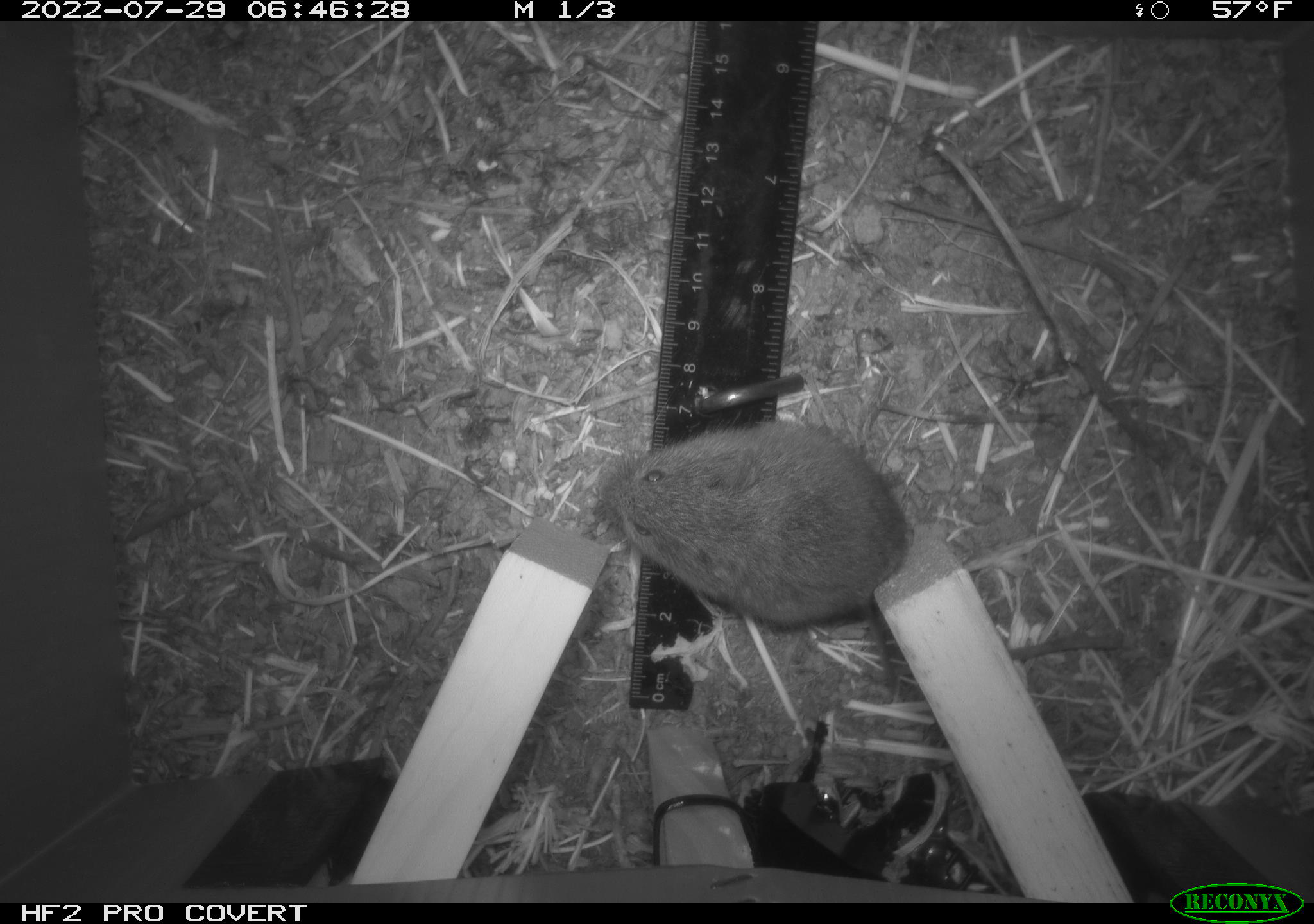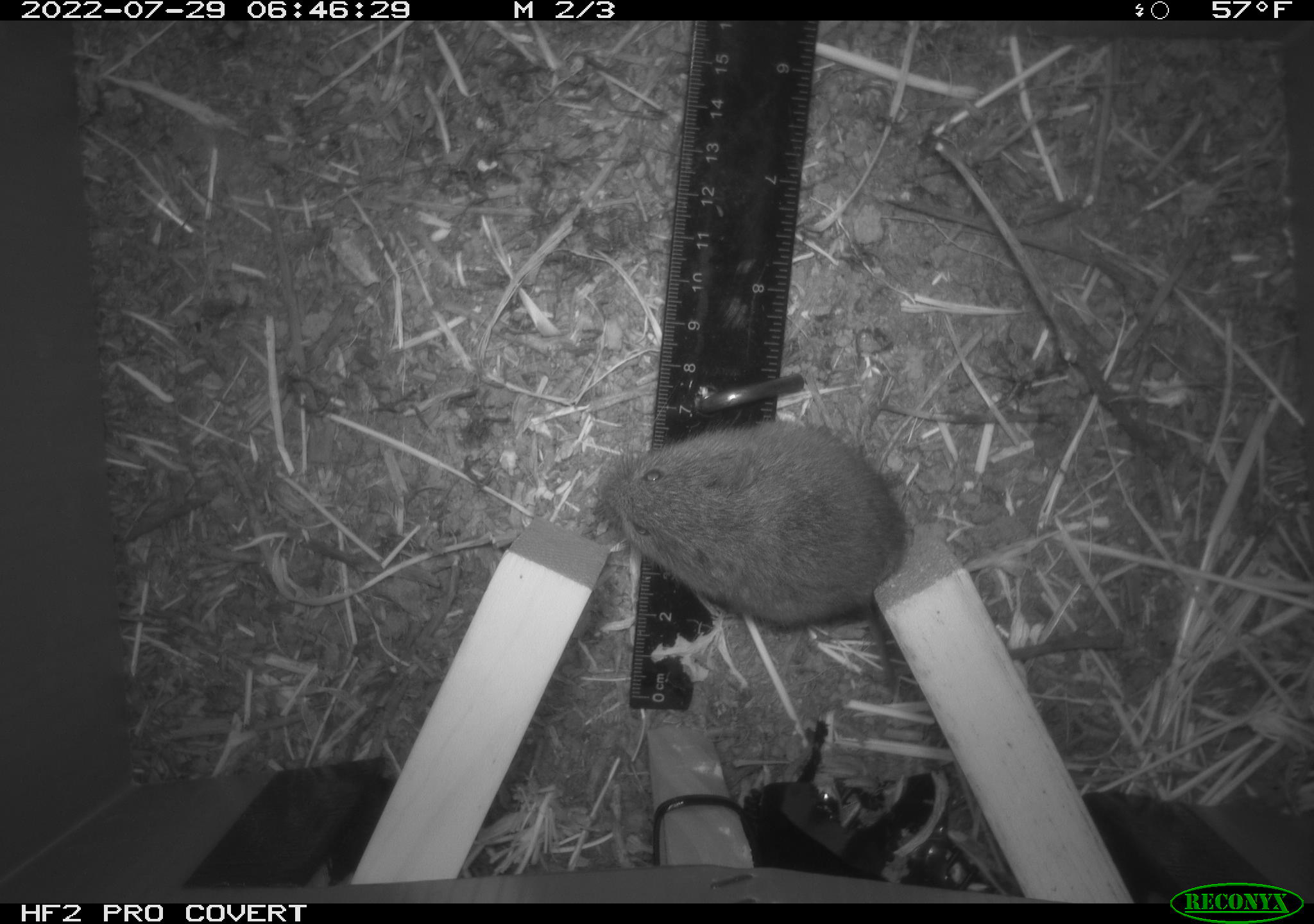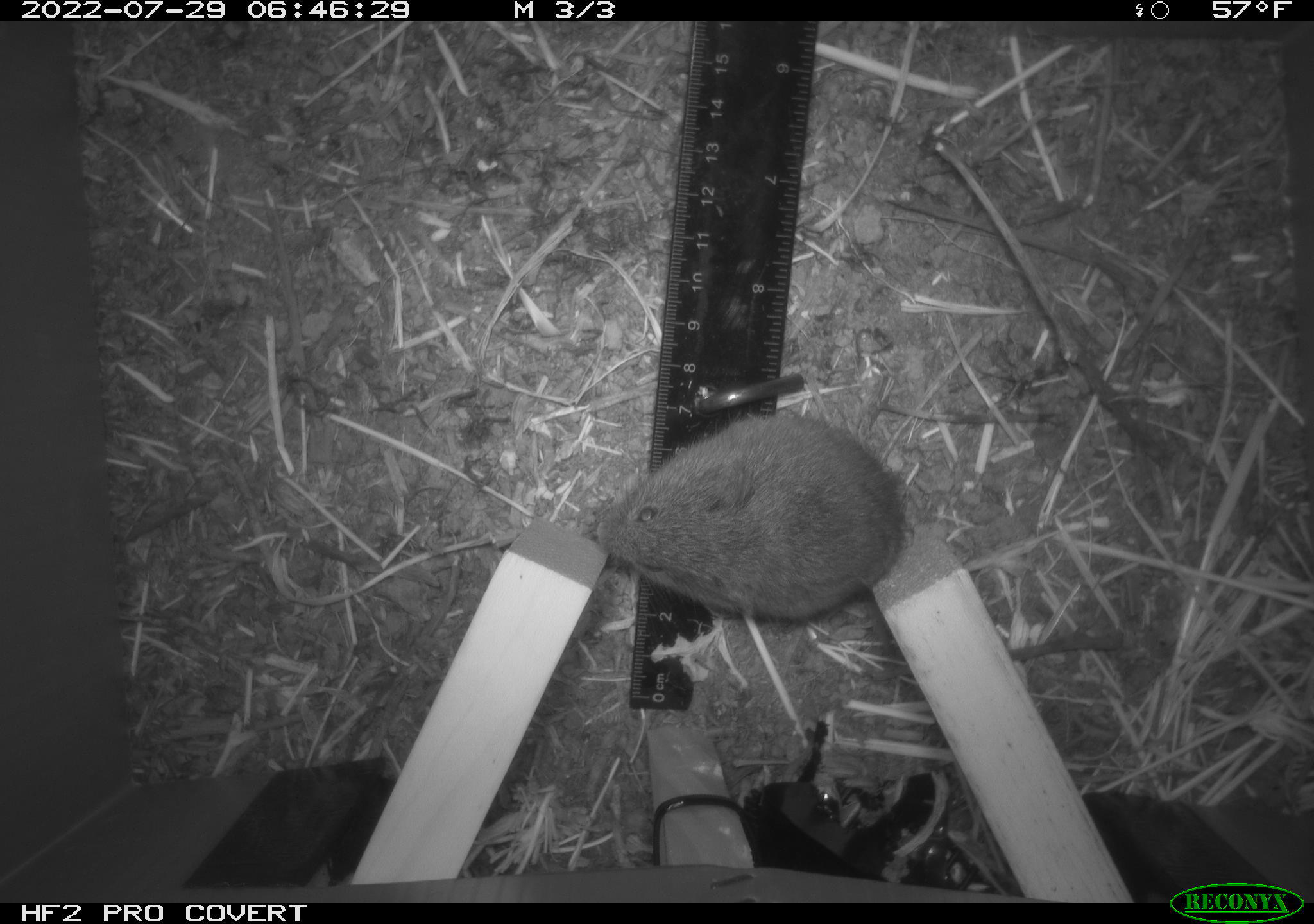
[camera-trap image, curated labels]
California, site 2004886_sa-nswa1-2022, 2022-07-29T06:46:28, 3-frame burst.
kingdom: Animalia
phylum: Chordata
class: Mammalia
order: Rodentia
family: Cricetidae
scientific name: Cricetidae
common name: hamsters, voles, lemmings, and allies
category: cricetidae family